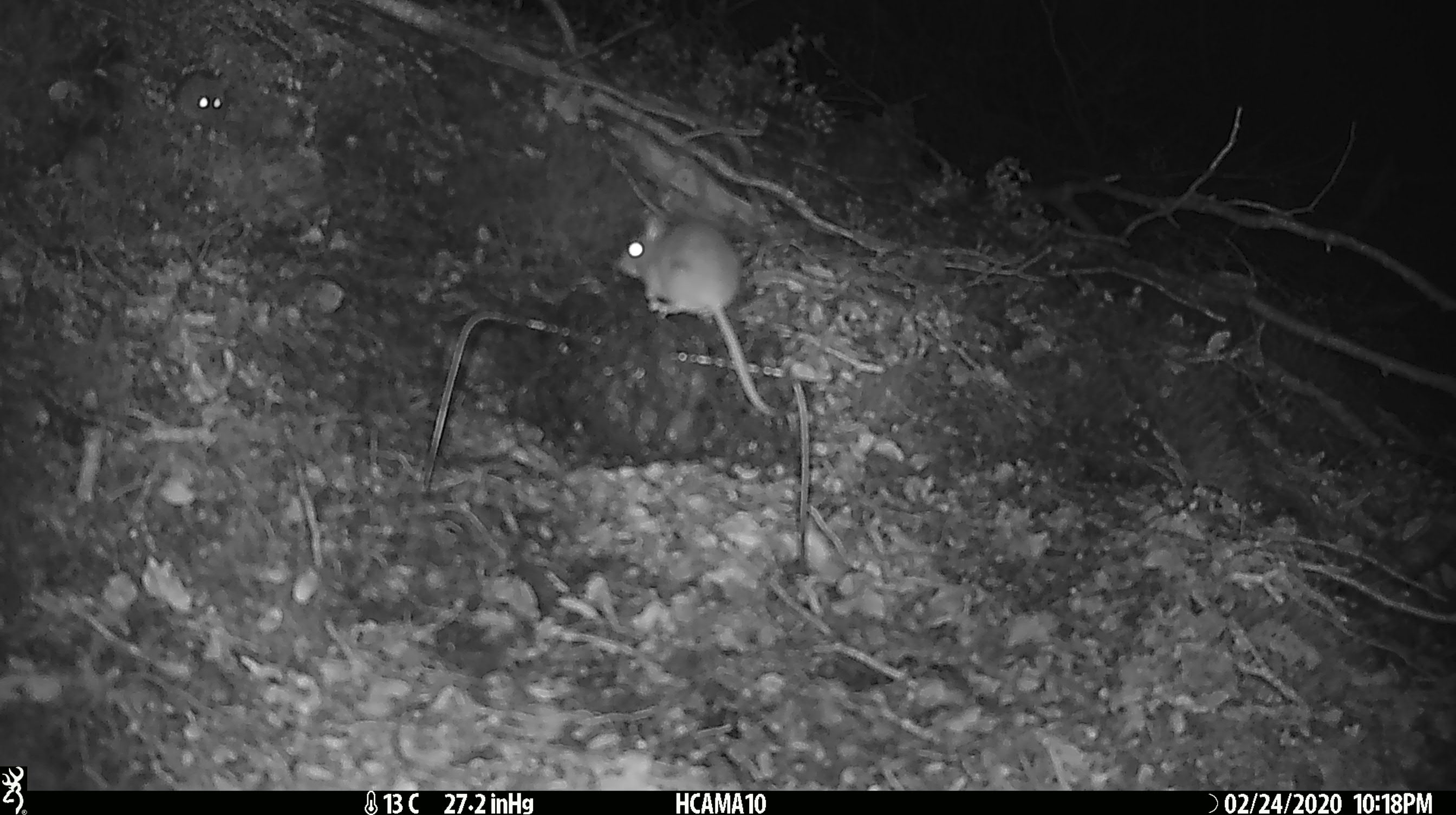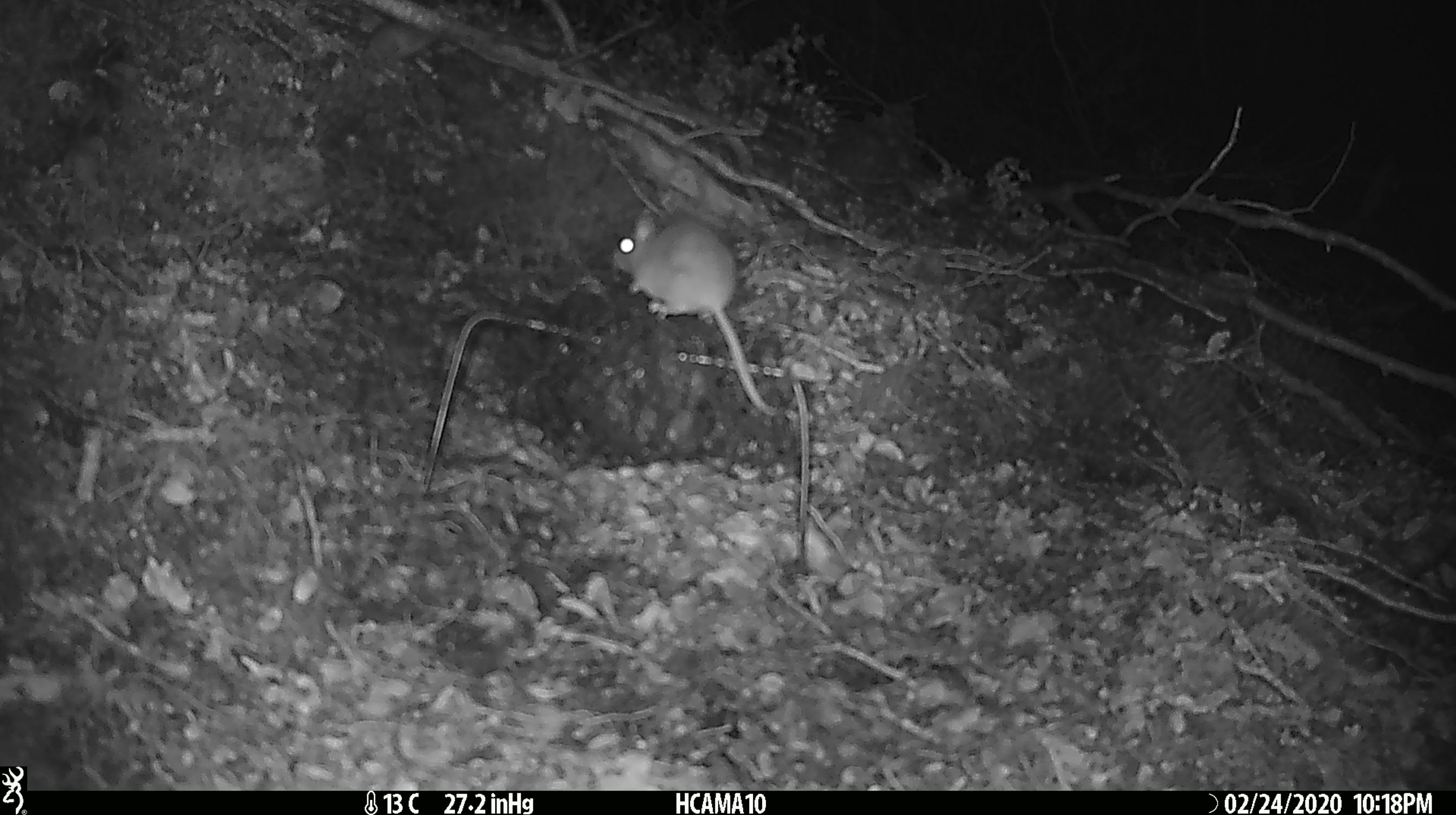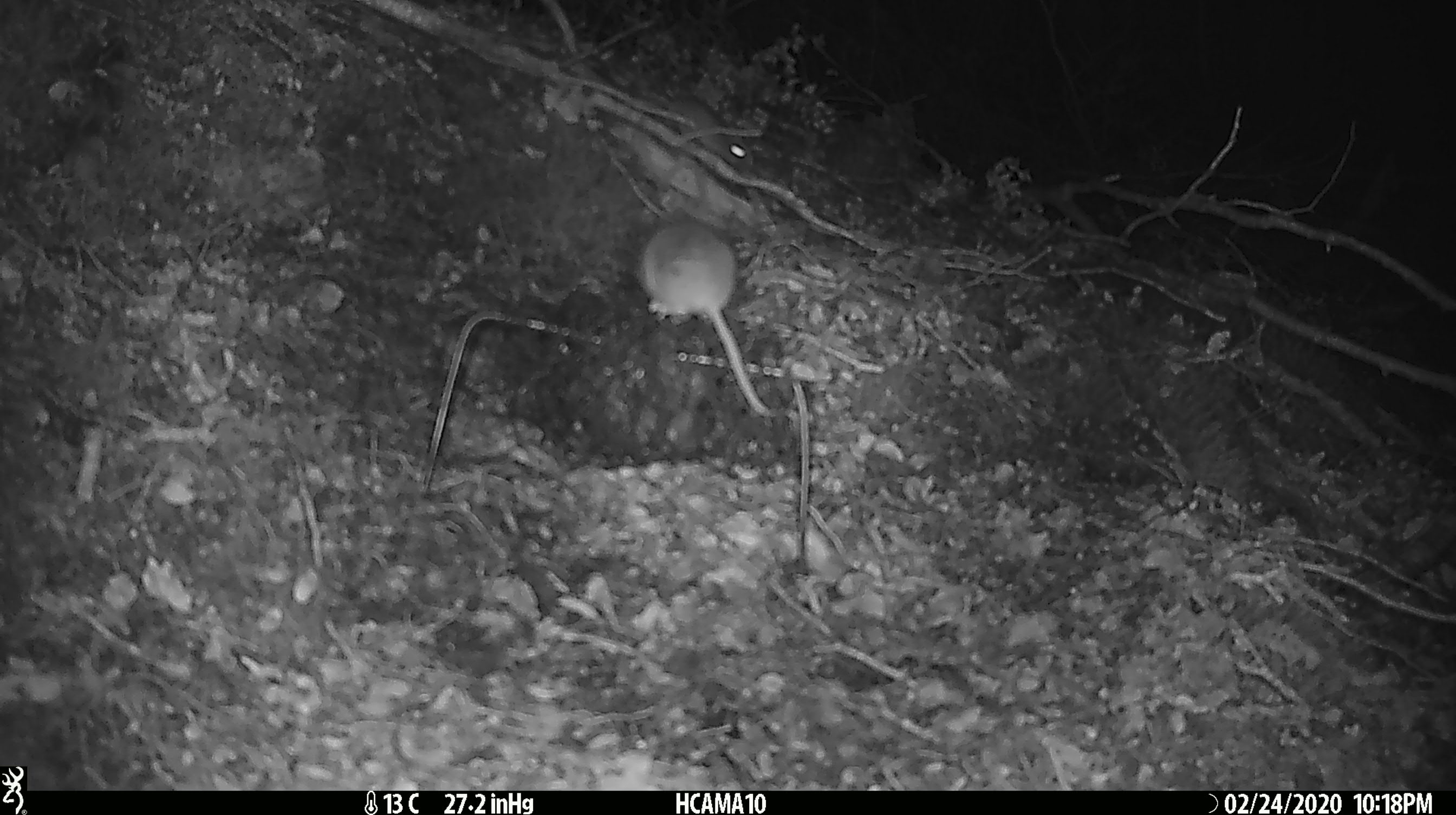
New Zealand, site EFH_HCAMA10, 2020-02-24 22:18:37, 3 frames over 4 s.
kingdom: Animalia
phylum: Chordata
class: Mammalia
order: Rodentia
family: Muridae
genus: Mus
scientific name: Mus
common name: mouse